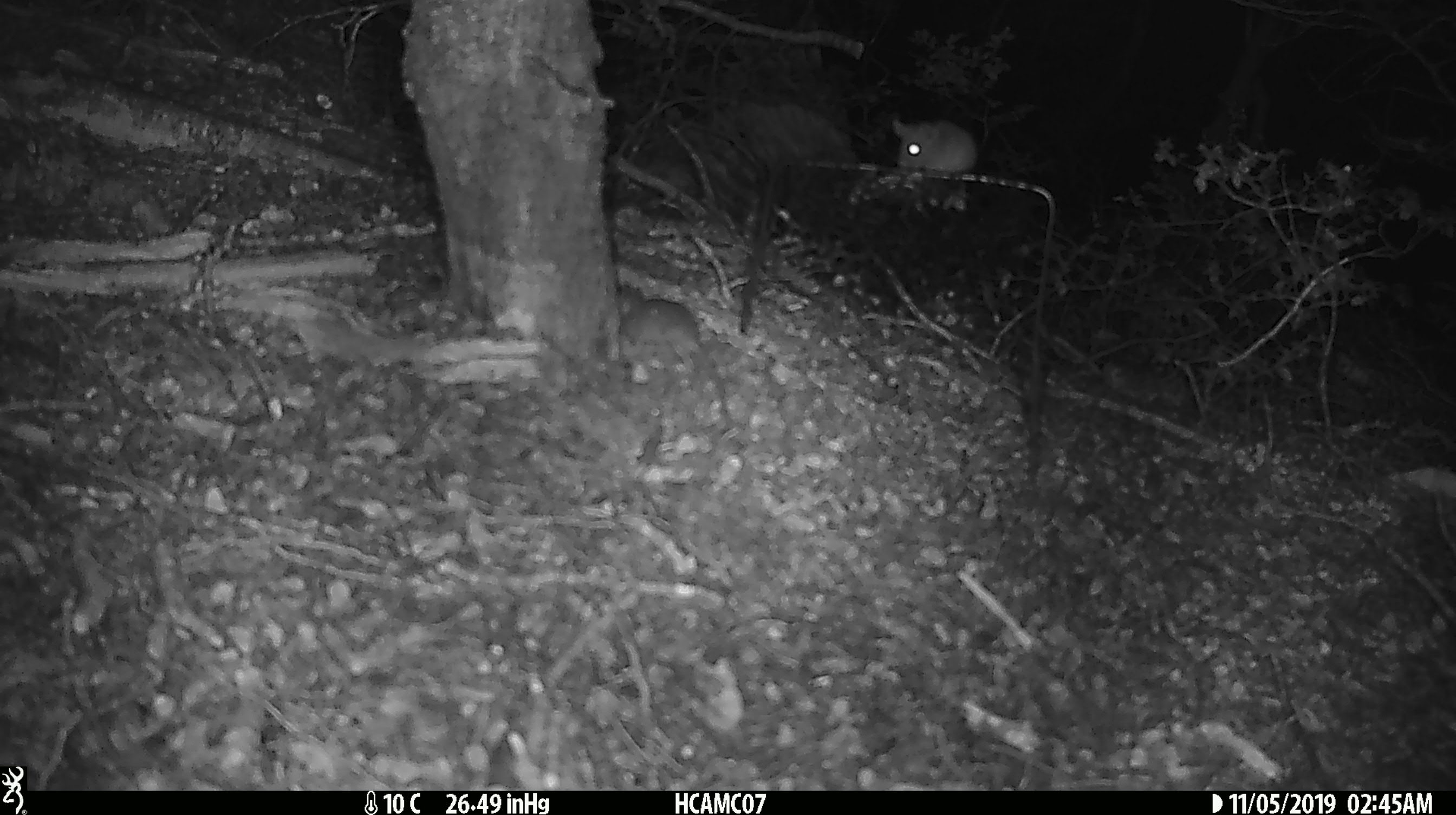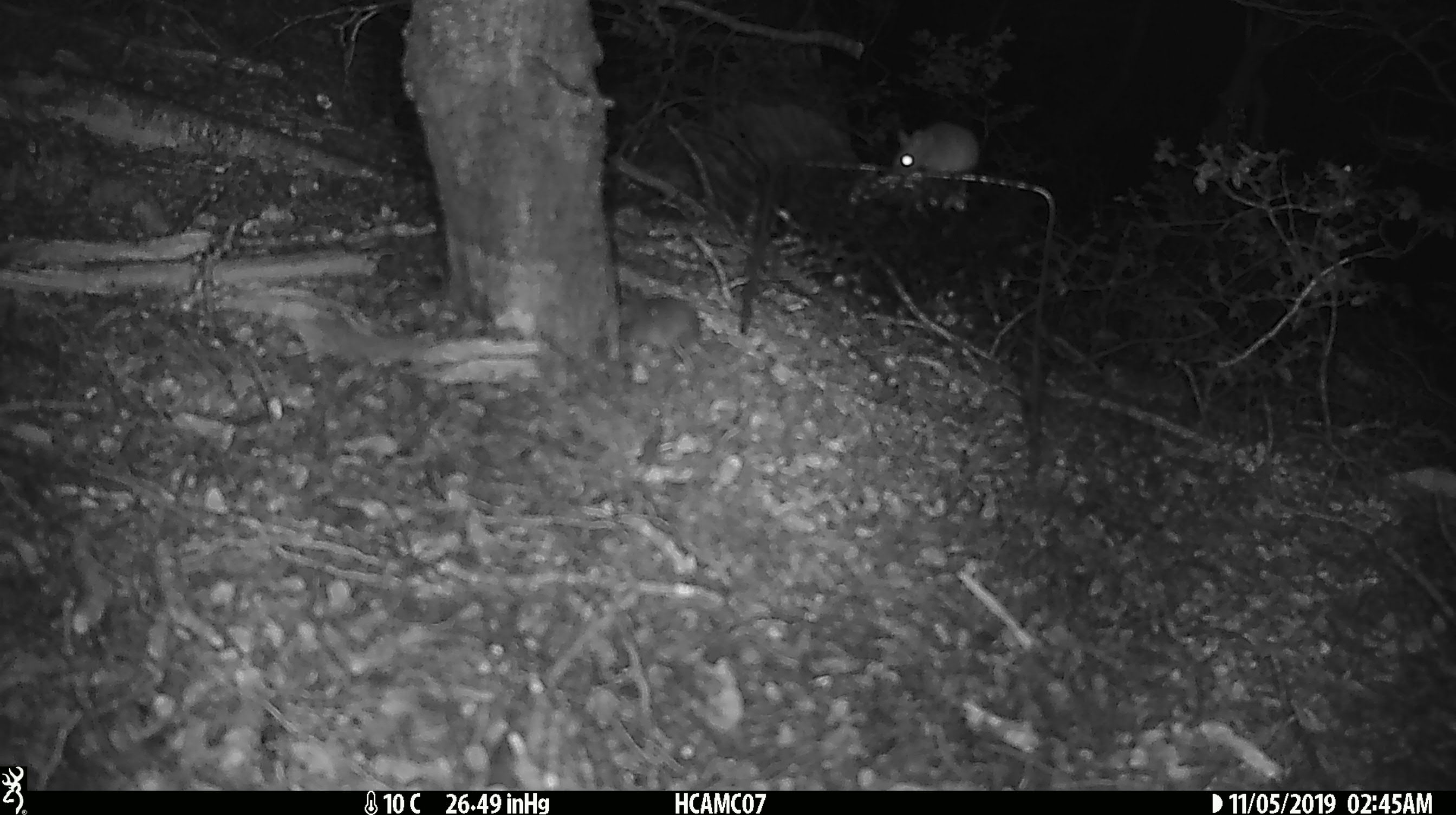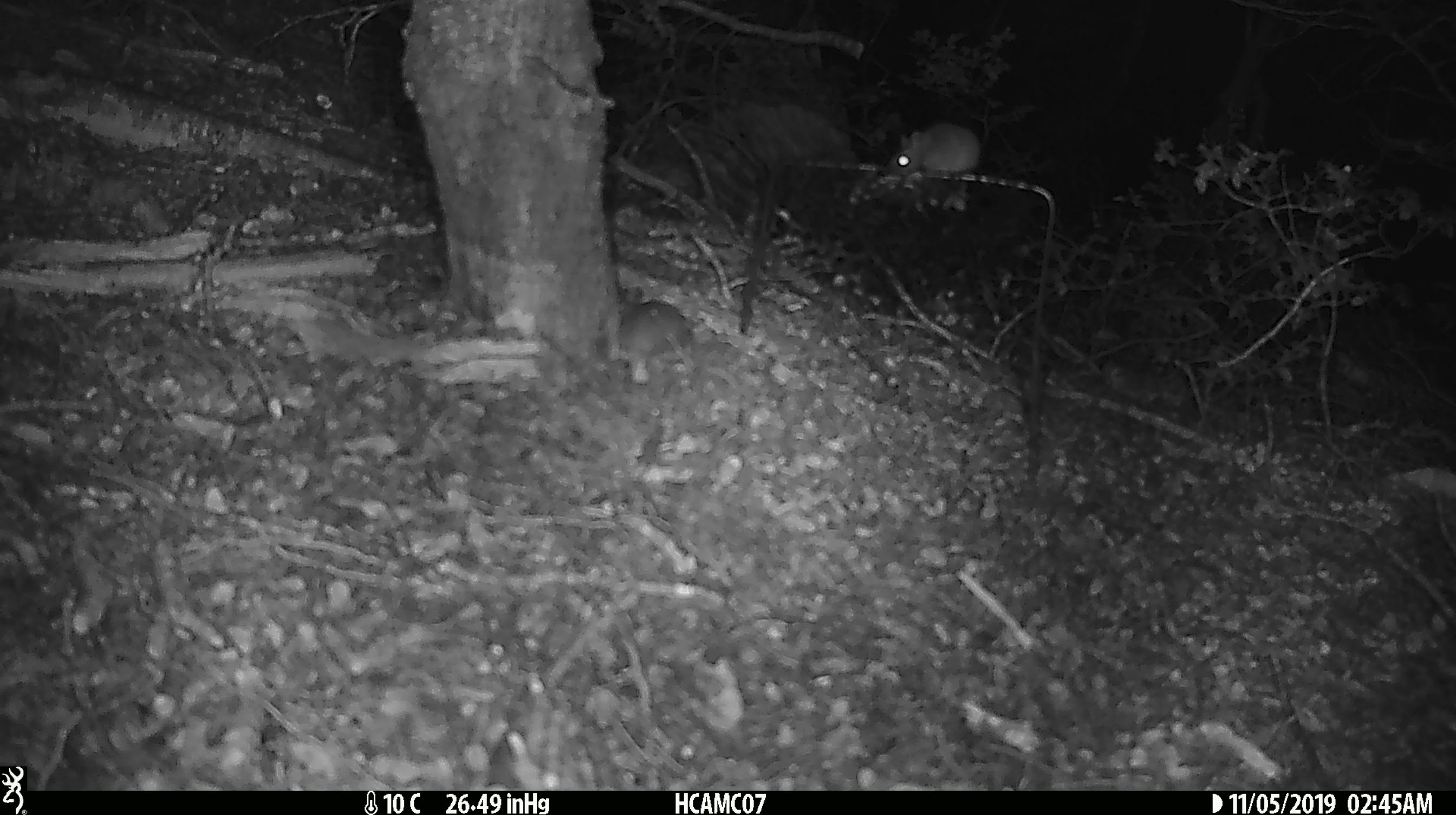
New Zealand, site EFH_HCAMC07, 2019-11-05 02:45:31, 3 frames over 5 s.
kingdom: Animalia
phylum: Chordata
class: Mammalia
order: Rodentia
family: Muridae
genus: Mus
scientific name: Mus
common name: mouse